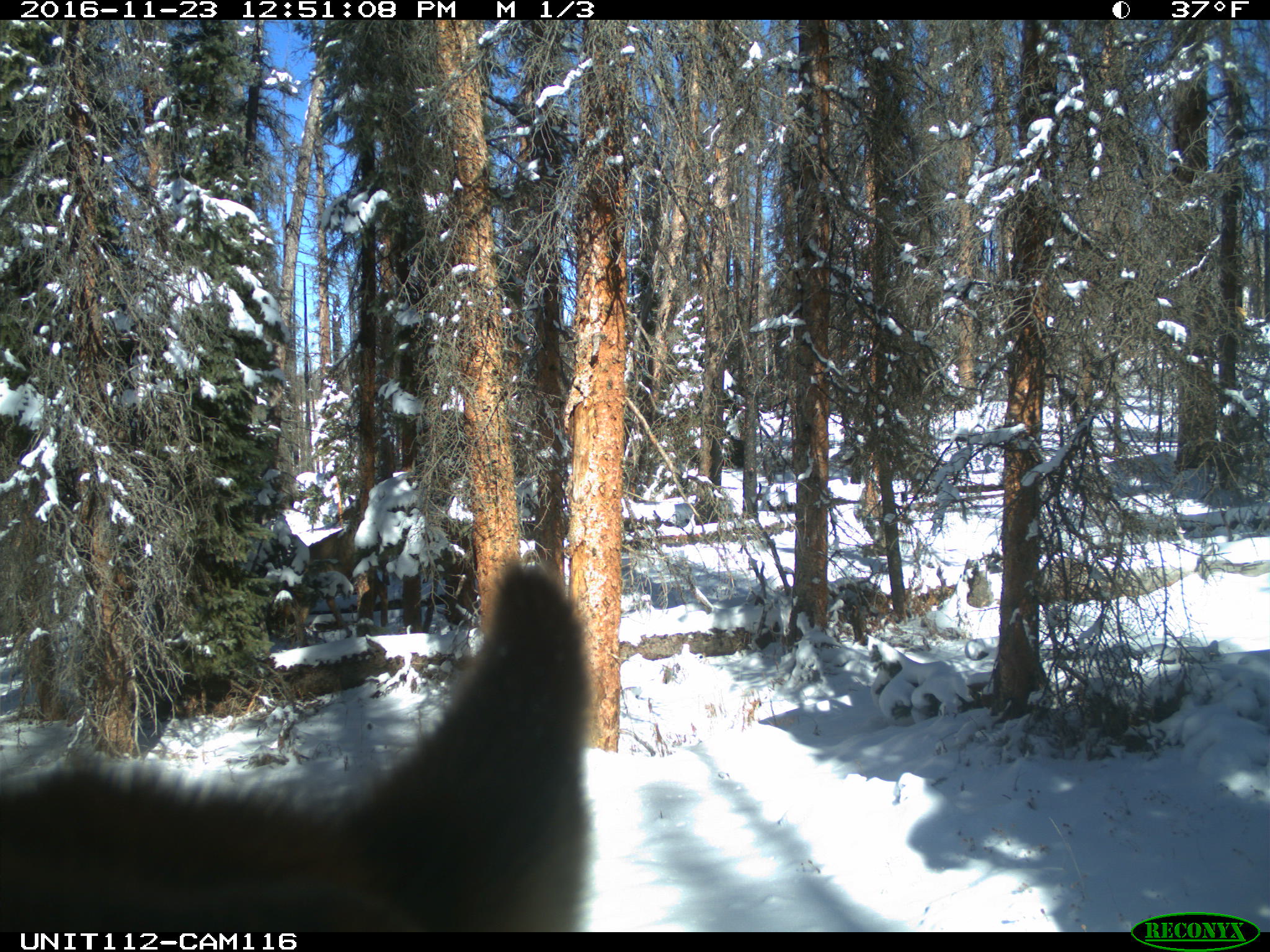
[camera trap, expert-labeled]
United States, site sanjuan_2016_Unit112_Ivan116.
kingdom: Animalia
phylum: Chordata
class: Mammalia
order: Artiodactyla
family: Cervidae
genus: Cervus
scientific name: Cervus elaphus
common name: red deer